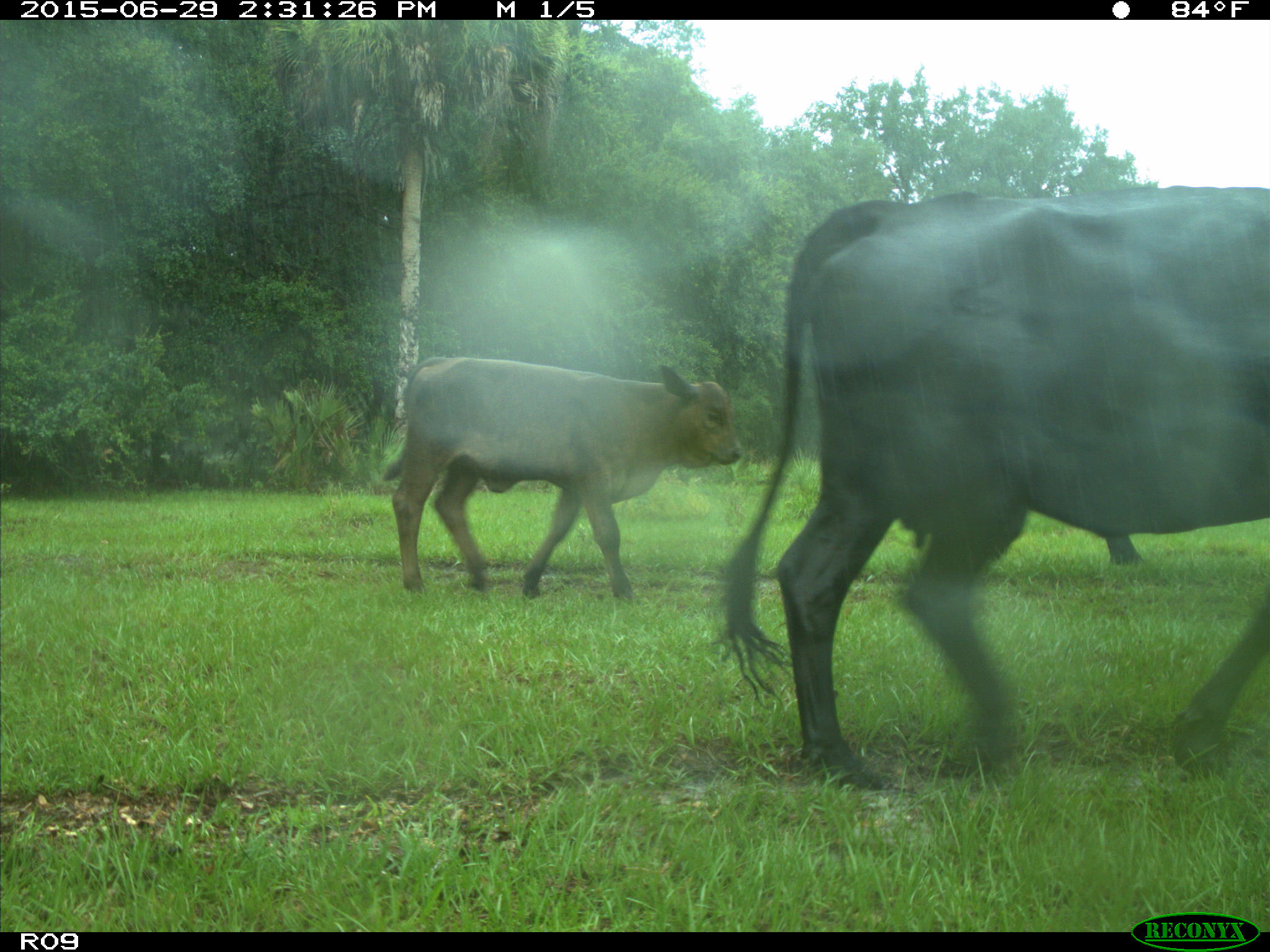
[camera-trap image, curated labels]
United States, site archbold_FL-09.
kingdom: Animalia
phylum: Chordata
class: Mammalia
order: Artiodactyla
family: Bovidae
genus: Bos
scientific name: Bos taurus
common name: domestic cow